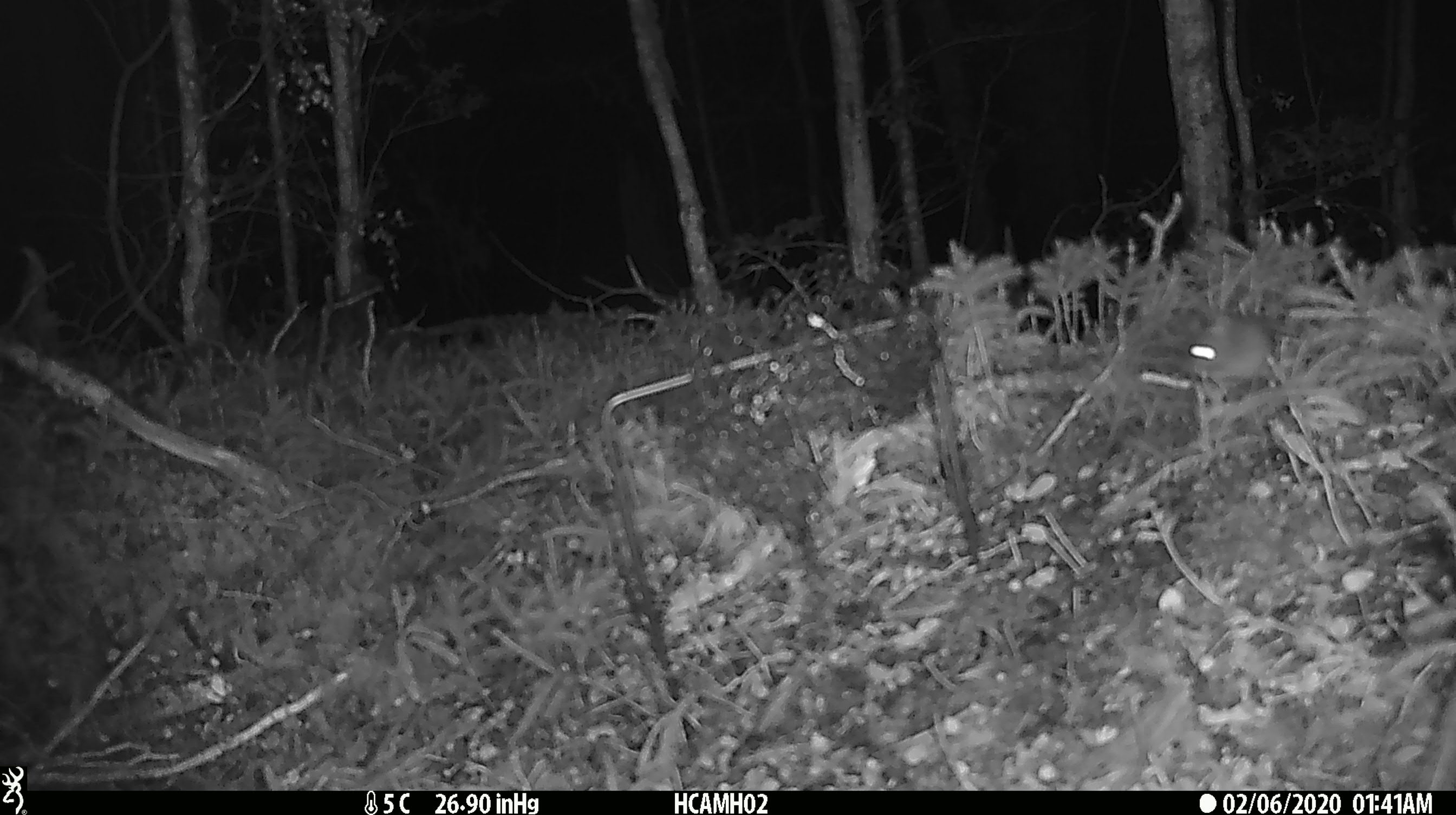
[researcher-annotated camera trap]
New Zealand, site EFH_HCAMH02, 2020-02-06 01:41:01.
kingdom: Animalia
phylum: Chordata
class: Mammalia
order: Rodentia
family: Muridae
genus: Mus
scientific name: Mus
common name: mouse